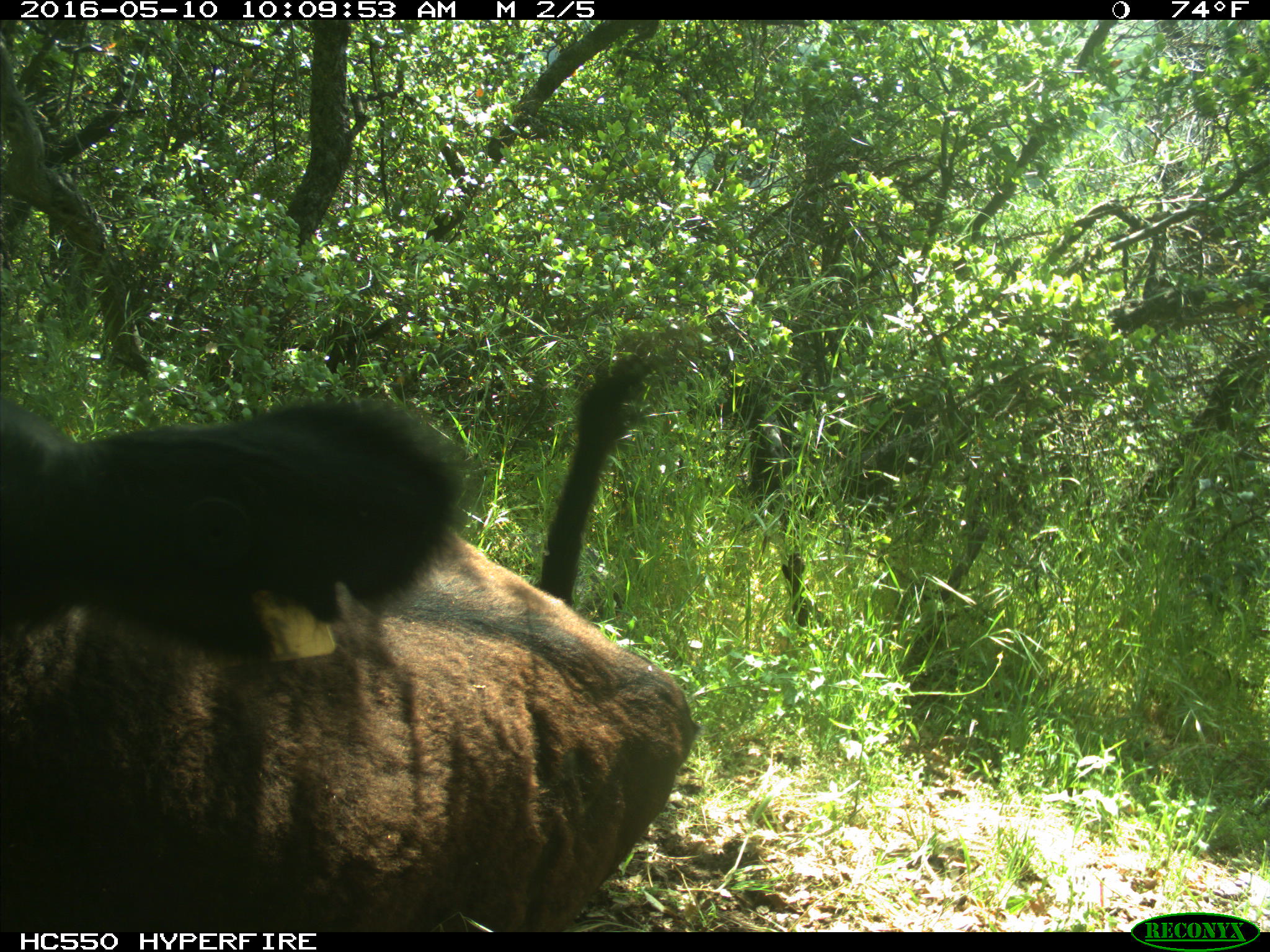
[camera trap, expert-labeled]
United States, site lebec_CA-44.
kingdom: Animalia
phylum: Chordata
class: Mammalia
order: Artiodactyla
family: Bovidae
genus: Bos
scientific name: Bos taurus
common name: domestic cow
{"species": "Bos taurus (domestic cow)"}